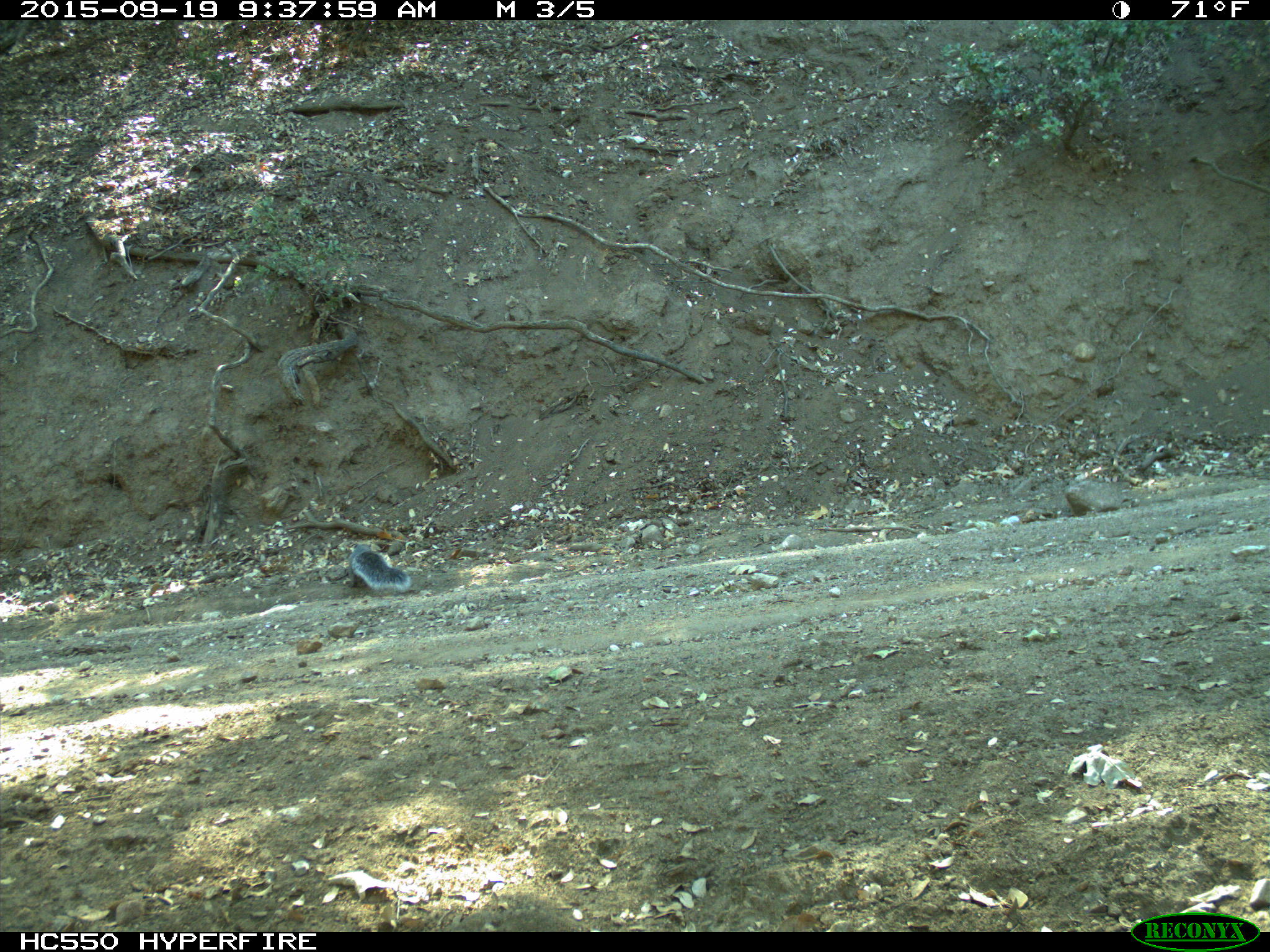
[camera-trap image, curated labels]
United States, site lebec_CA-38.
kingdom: Animalia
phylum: Chordata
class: Mammalia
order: Rodentia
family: Sciuridae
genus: Sciurus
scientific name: Sciurus carolinensis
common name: eastern gray squirrel